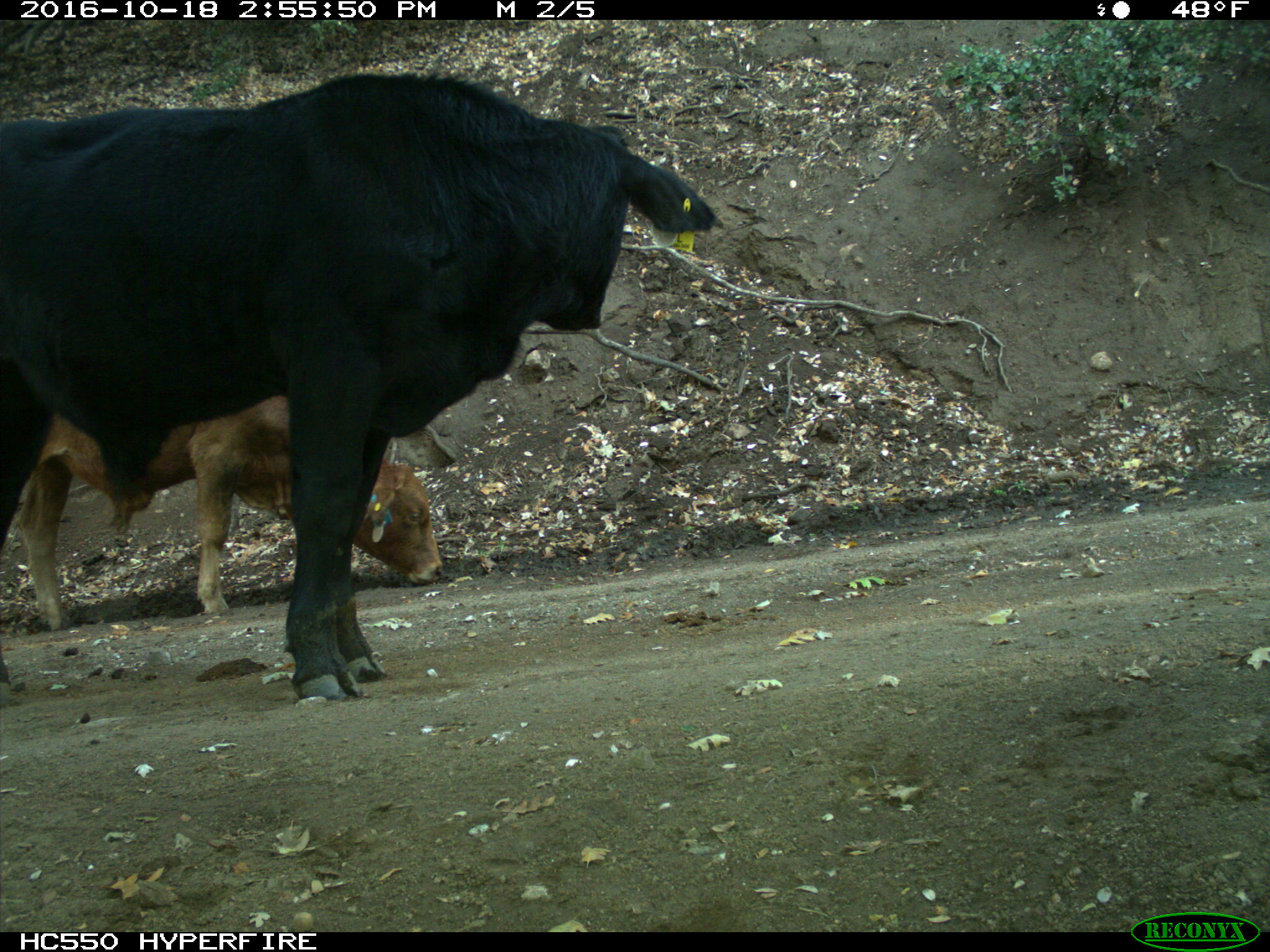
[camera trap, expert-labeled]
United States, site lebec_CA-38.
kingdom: Animalia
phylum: Chordata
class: Mammalia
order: Artiodactyla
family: Bovidae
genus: Bos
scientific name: Bos taurus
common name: domestic cow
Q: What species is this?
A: Bos taurus (domestic cow).